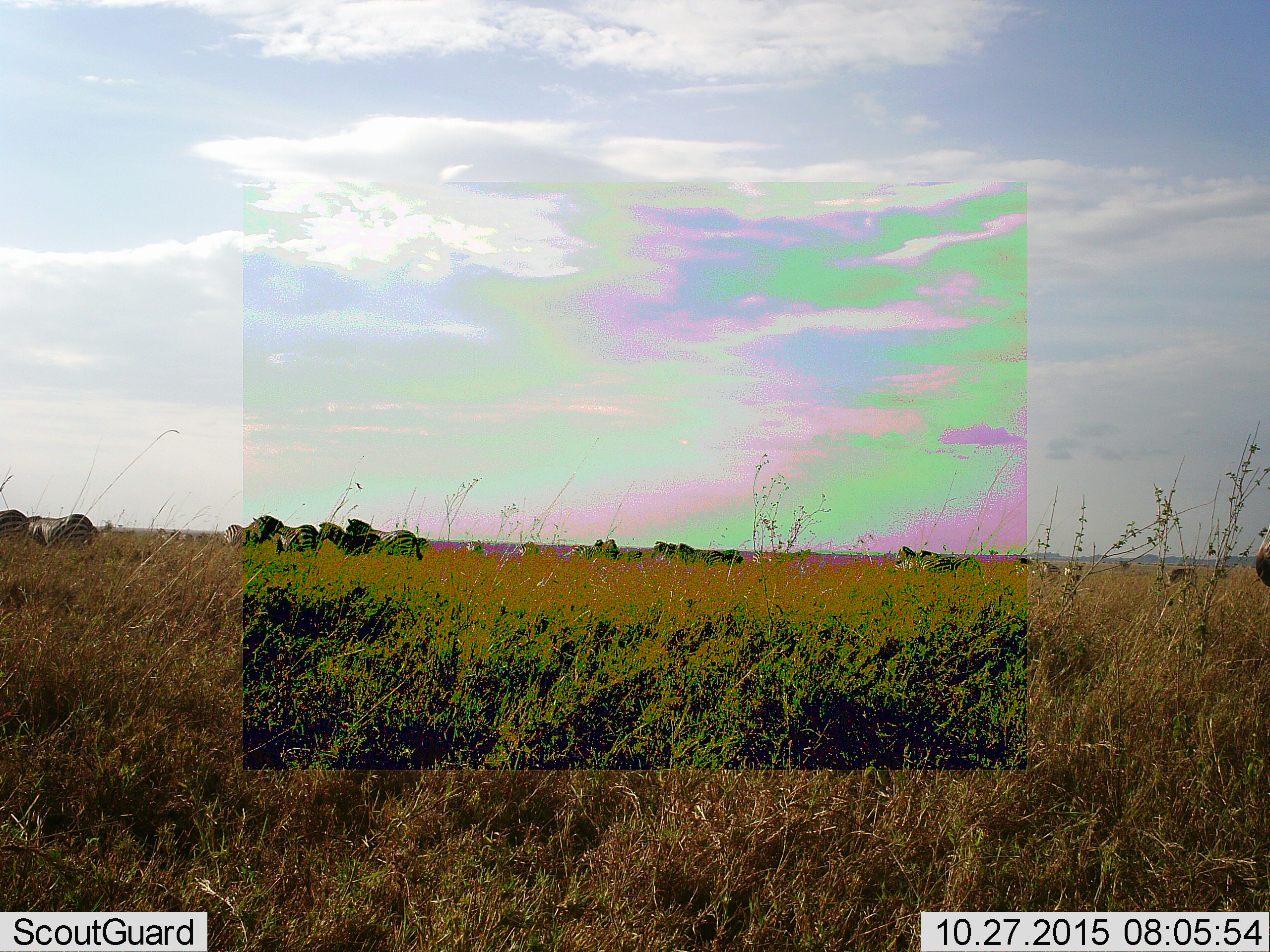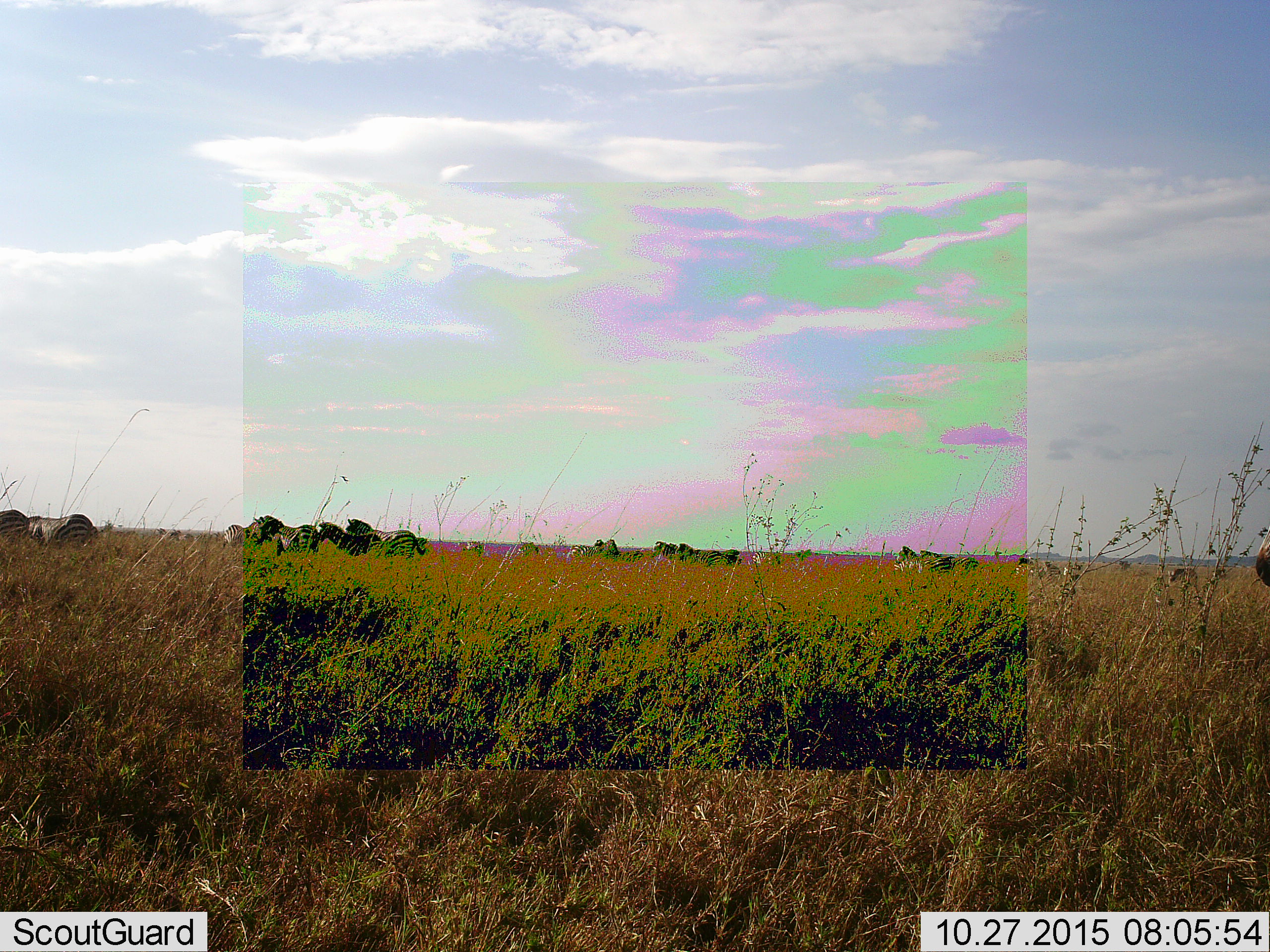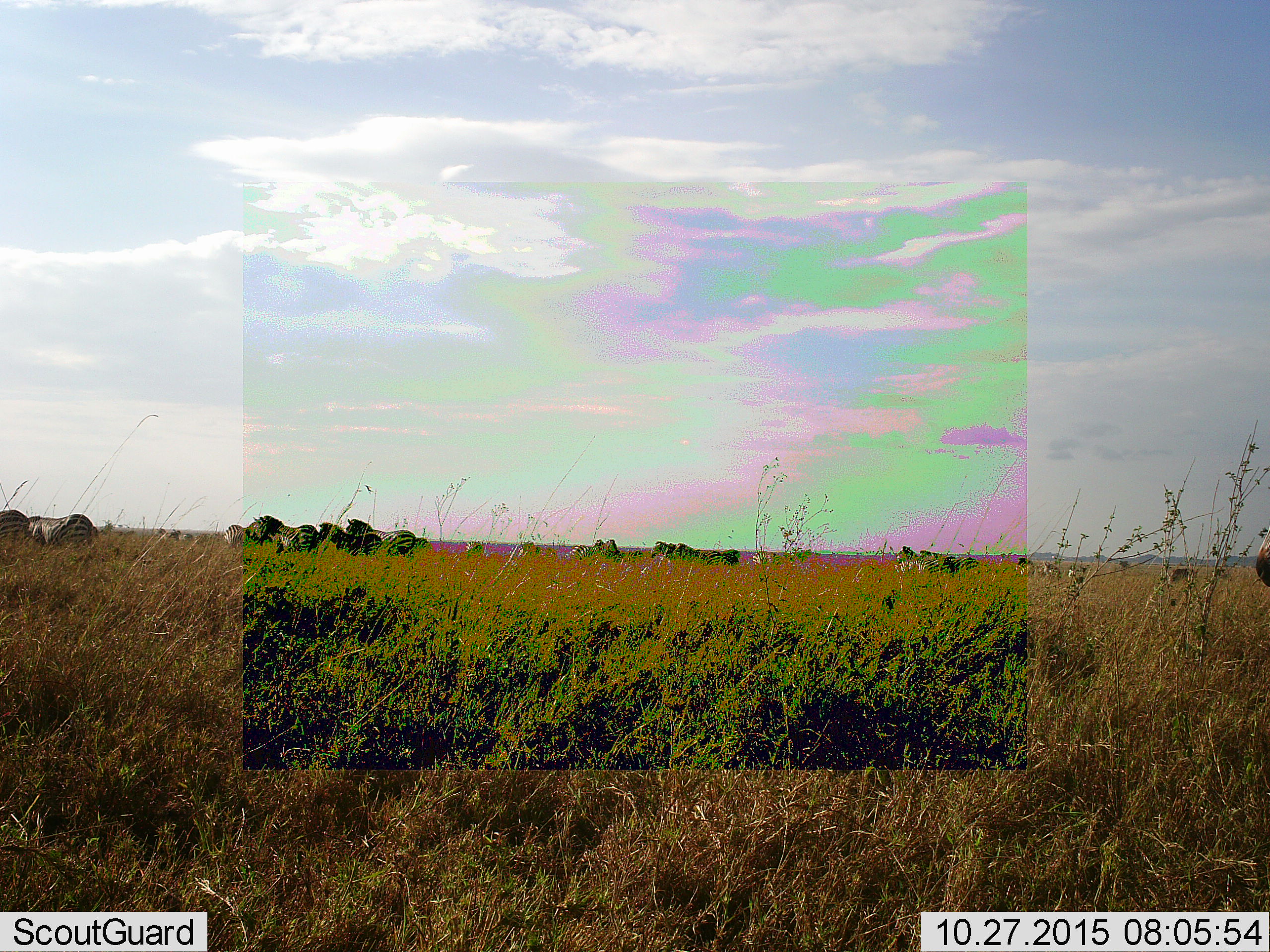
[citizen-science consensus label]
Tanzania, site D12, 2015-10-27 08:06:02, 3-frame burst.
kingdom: Animalia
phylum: Chordata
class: Mammalia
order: Perissodactyla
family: Equidae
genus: Equus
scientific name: Equus quagga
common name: plains zebra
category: zebra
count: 11-50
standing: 78%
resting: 0%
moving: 28%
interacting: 11%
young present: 11%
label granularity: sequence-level